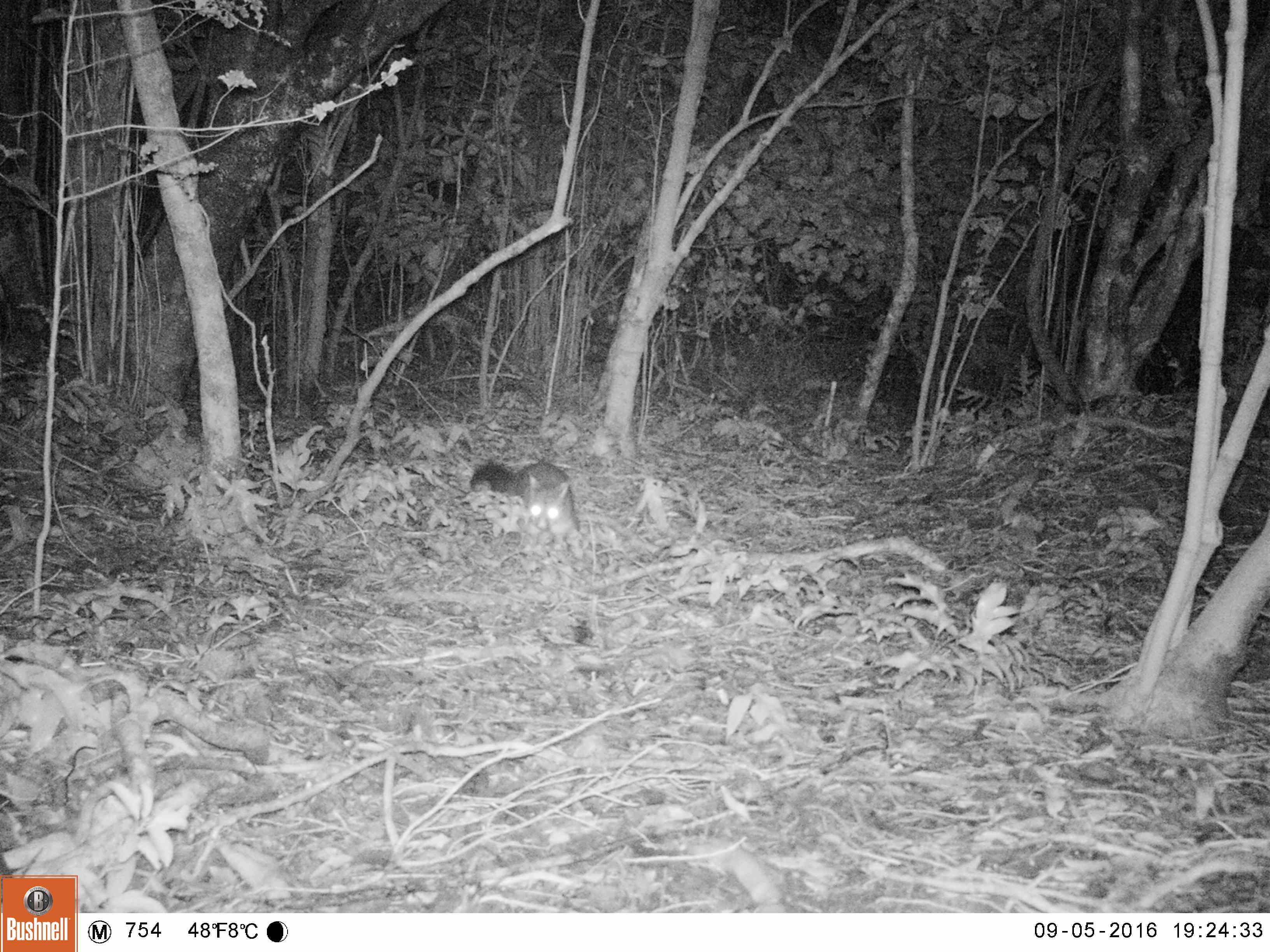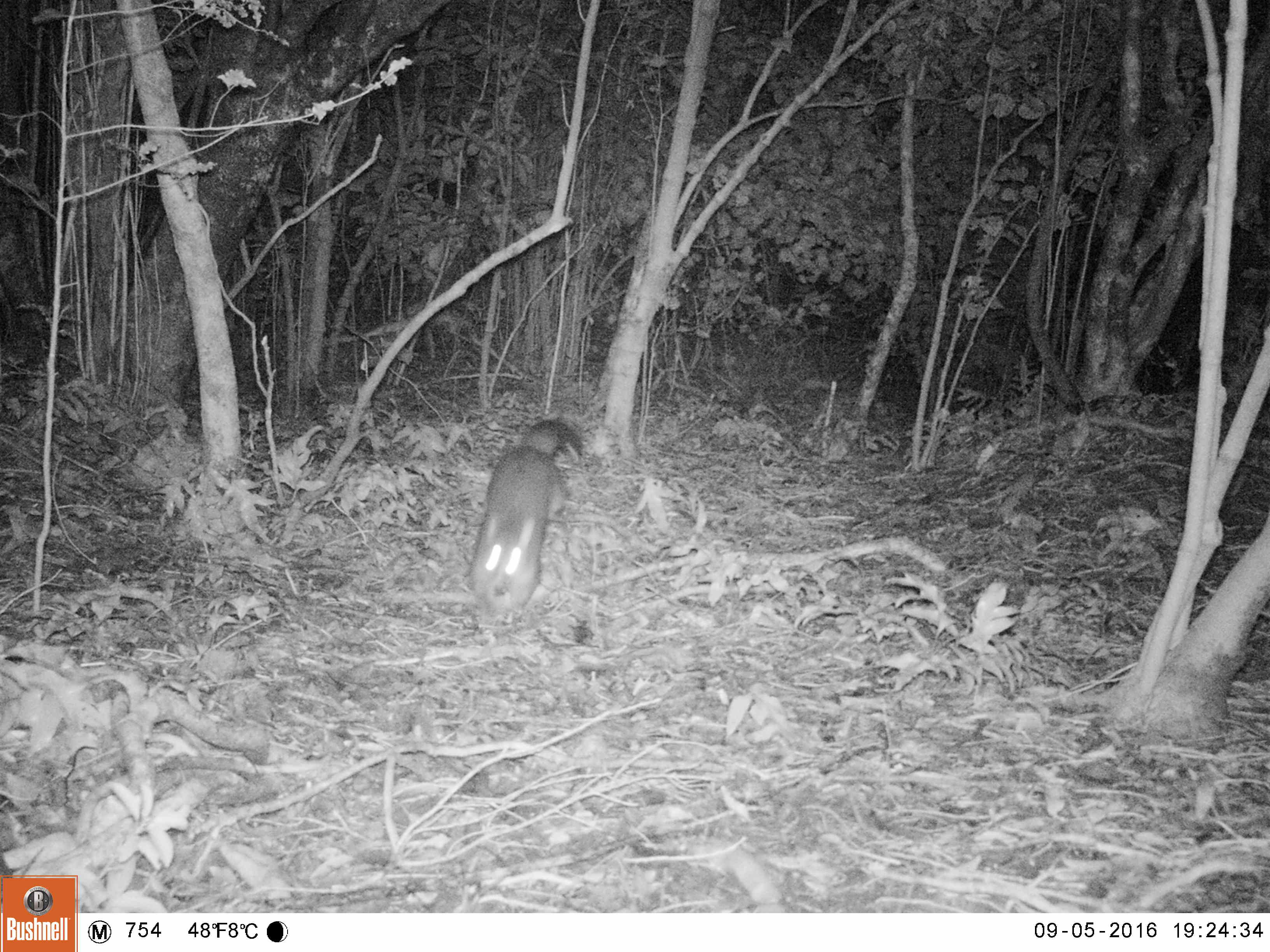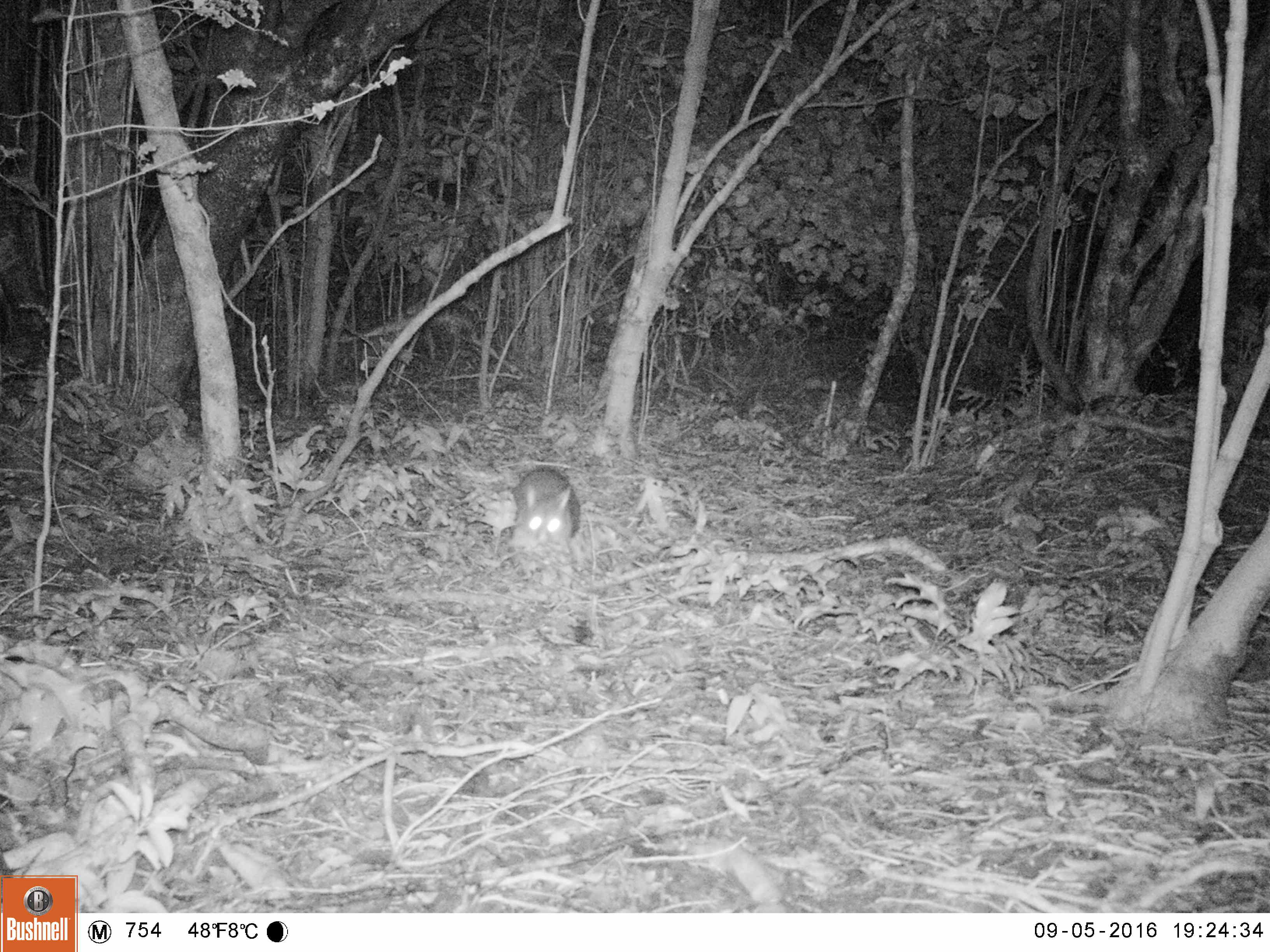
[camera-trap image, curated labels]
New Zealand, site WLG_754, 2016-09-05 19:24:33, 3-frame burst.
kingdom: Animalia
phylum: Chordata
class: Mammalia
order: Diprotodontia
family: Phalangeridae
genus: Trichosurus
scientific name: Trichosurus vulpecula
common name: common brushtail possum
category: possum